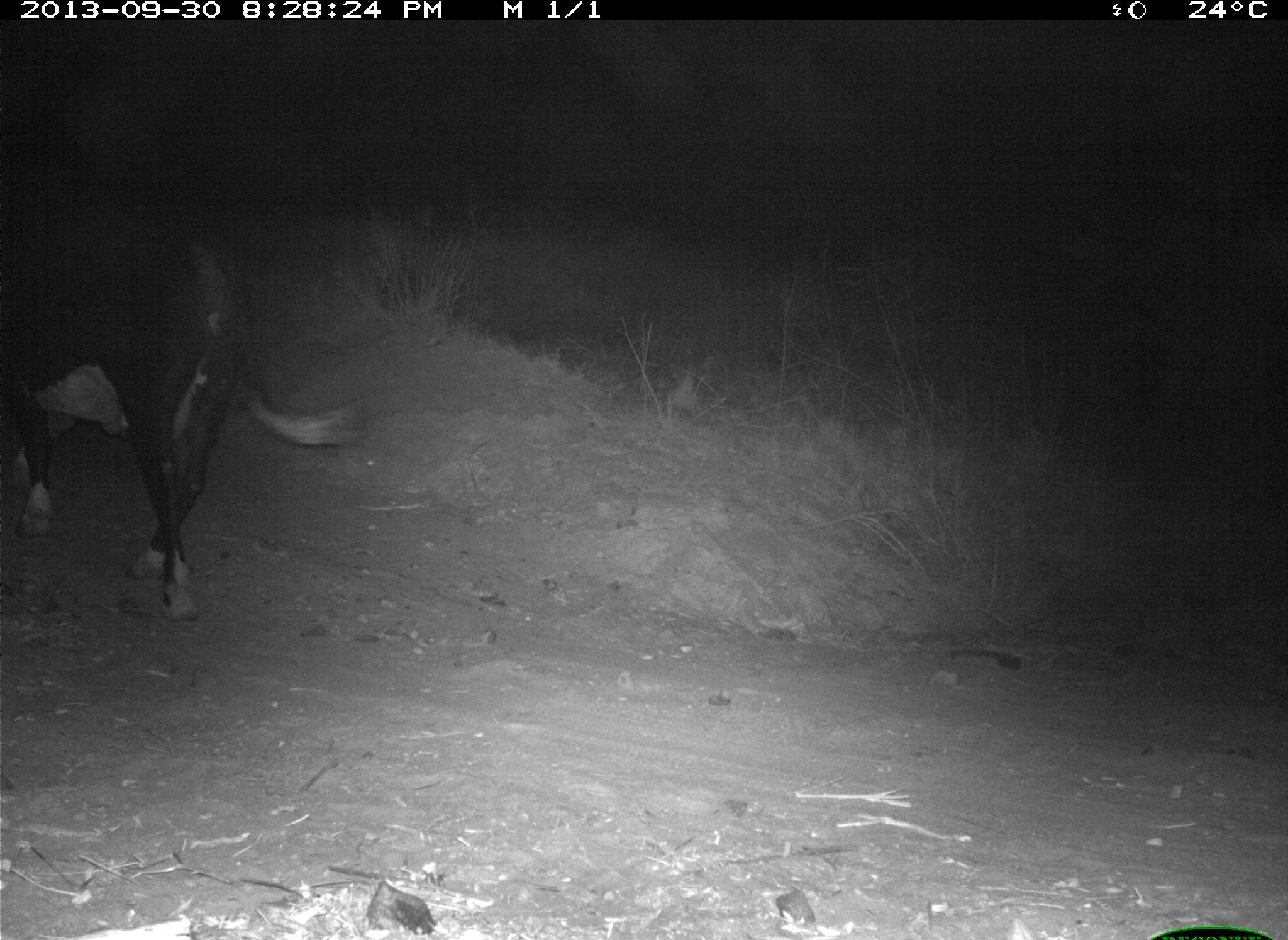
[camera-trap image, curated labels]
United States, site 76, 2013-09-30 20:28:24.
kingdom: Animalia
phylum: Chordata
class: Mammalia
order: Artiodactyla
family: Bovidae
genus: Bos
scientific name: Bos taurus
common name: cow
Cow (Bos taurus).